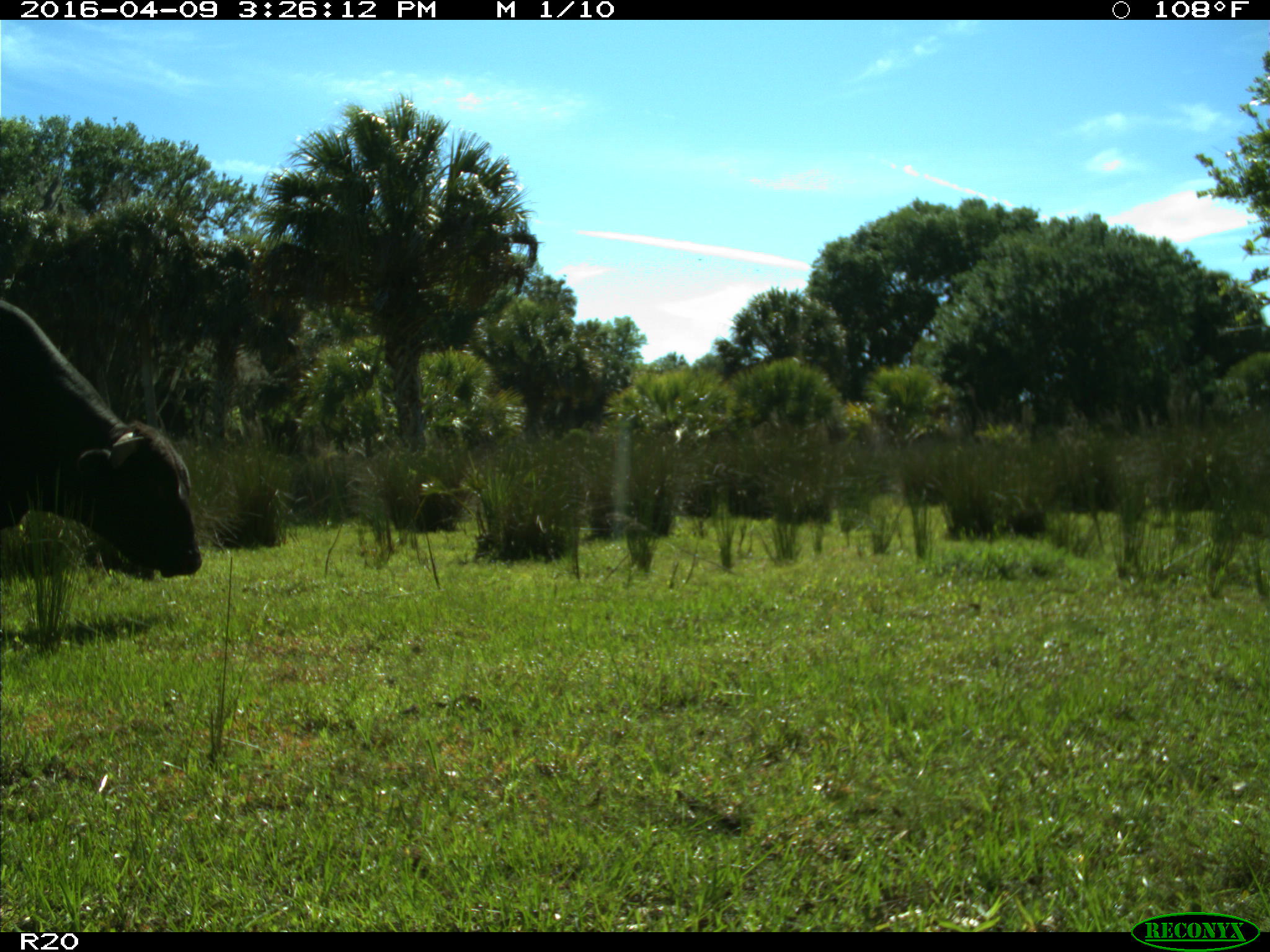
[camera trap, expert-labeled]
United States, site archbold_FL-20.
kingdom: Animalia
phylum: Chordata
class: Mammalia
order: Artiodactyla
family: Bovidae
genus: Bos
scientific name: Bos taurus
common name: domestic cow